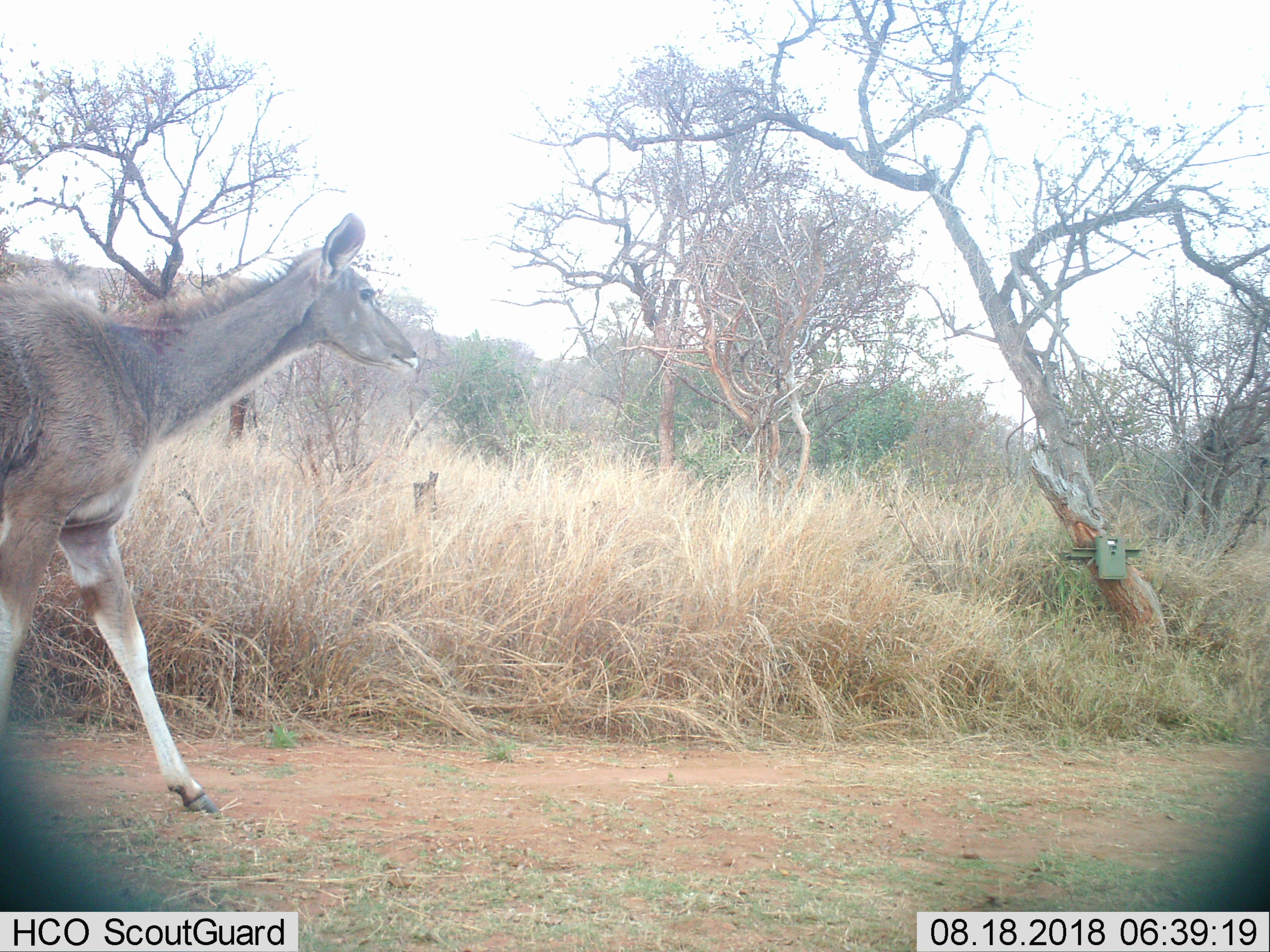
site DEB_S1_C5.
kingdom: Animalia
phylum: Chordata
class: Mammalia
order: Artiodactyla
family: Bovidae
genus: Tragelaphus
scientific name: Tragelaphus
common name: kudu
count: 1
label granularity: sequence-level